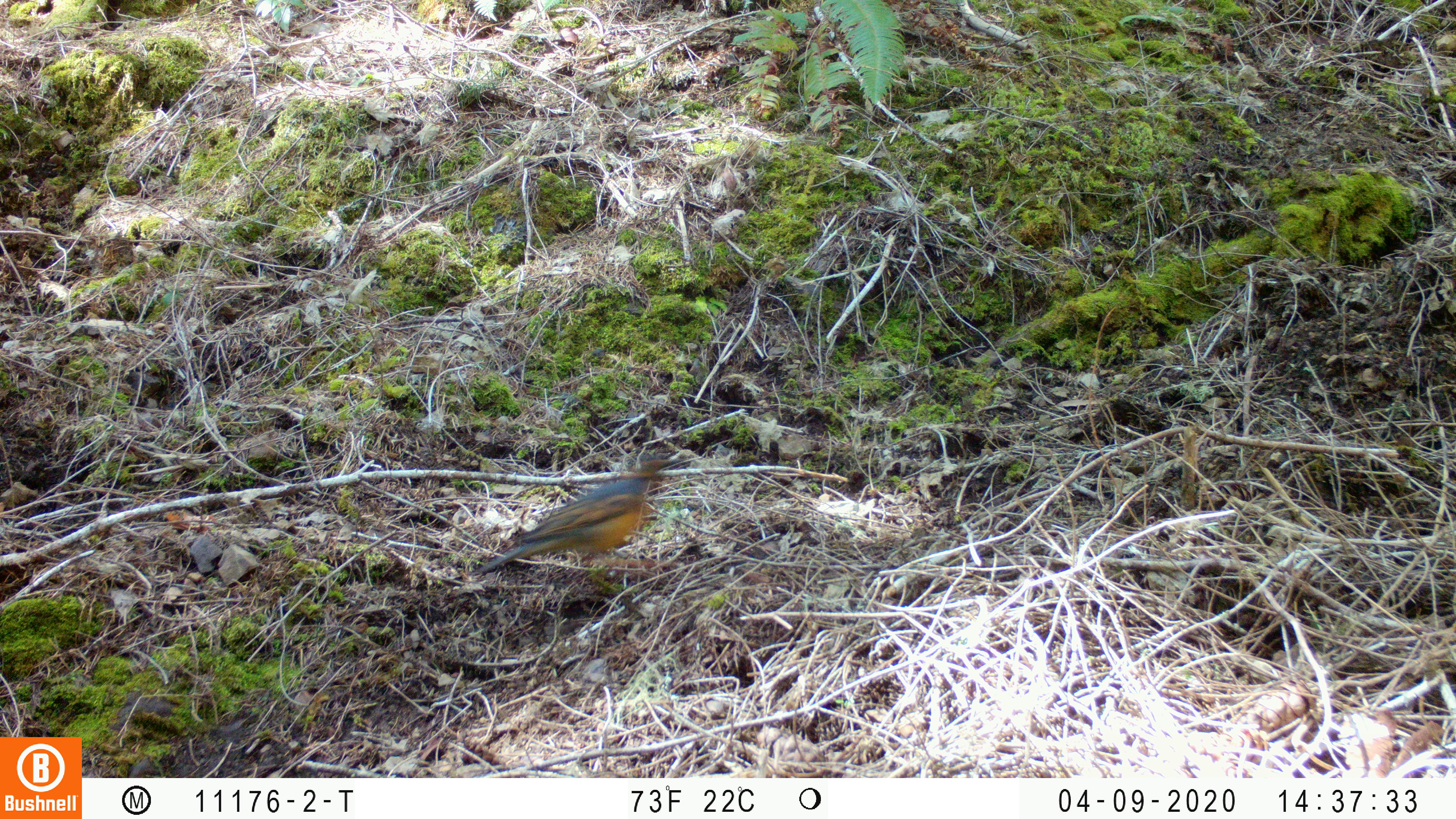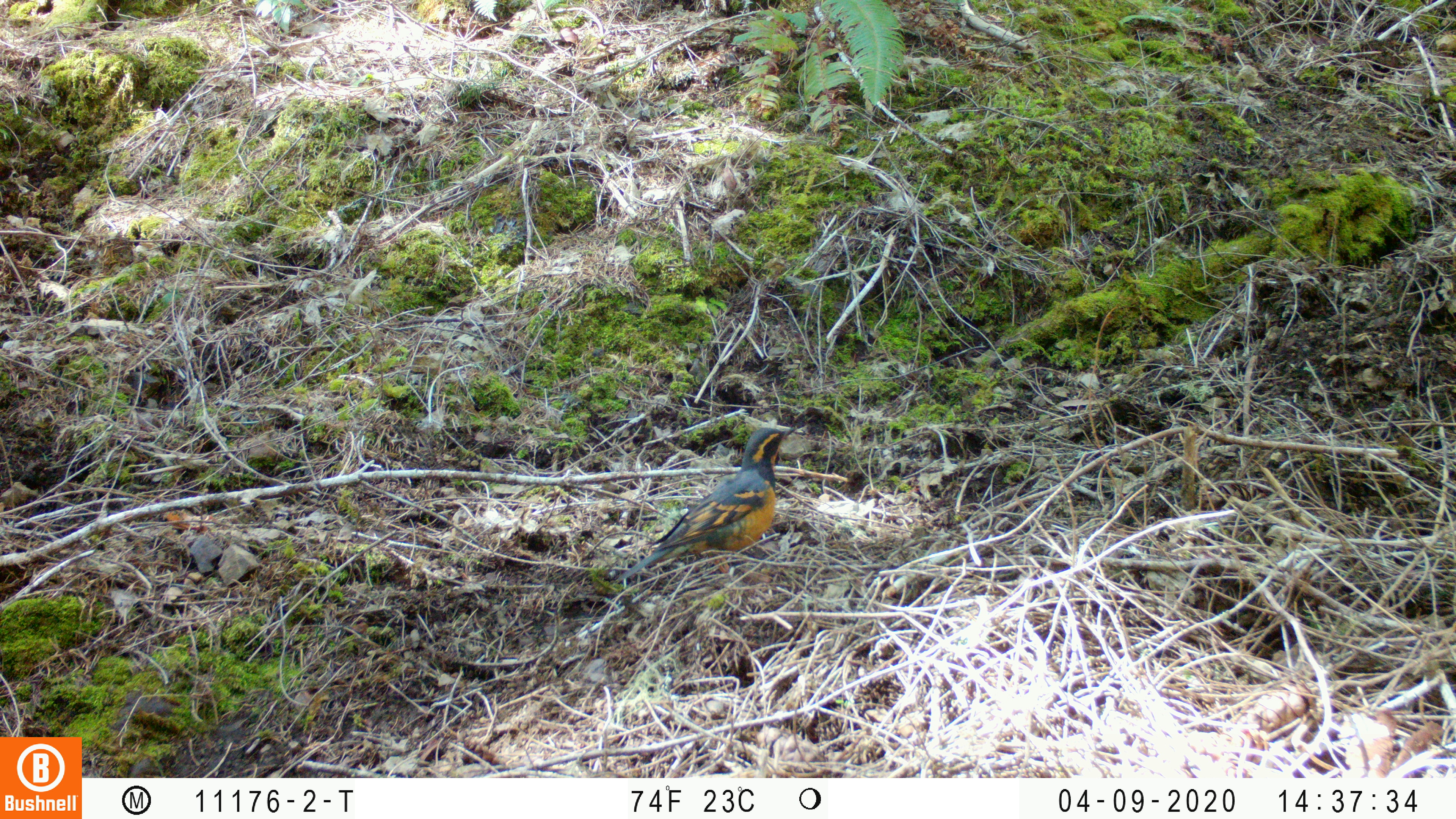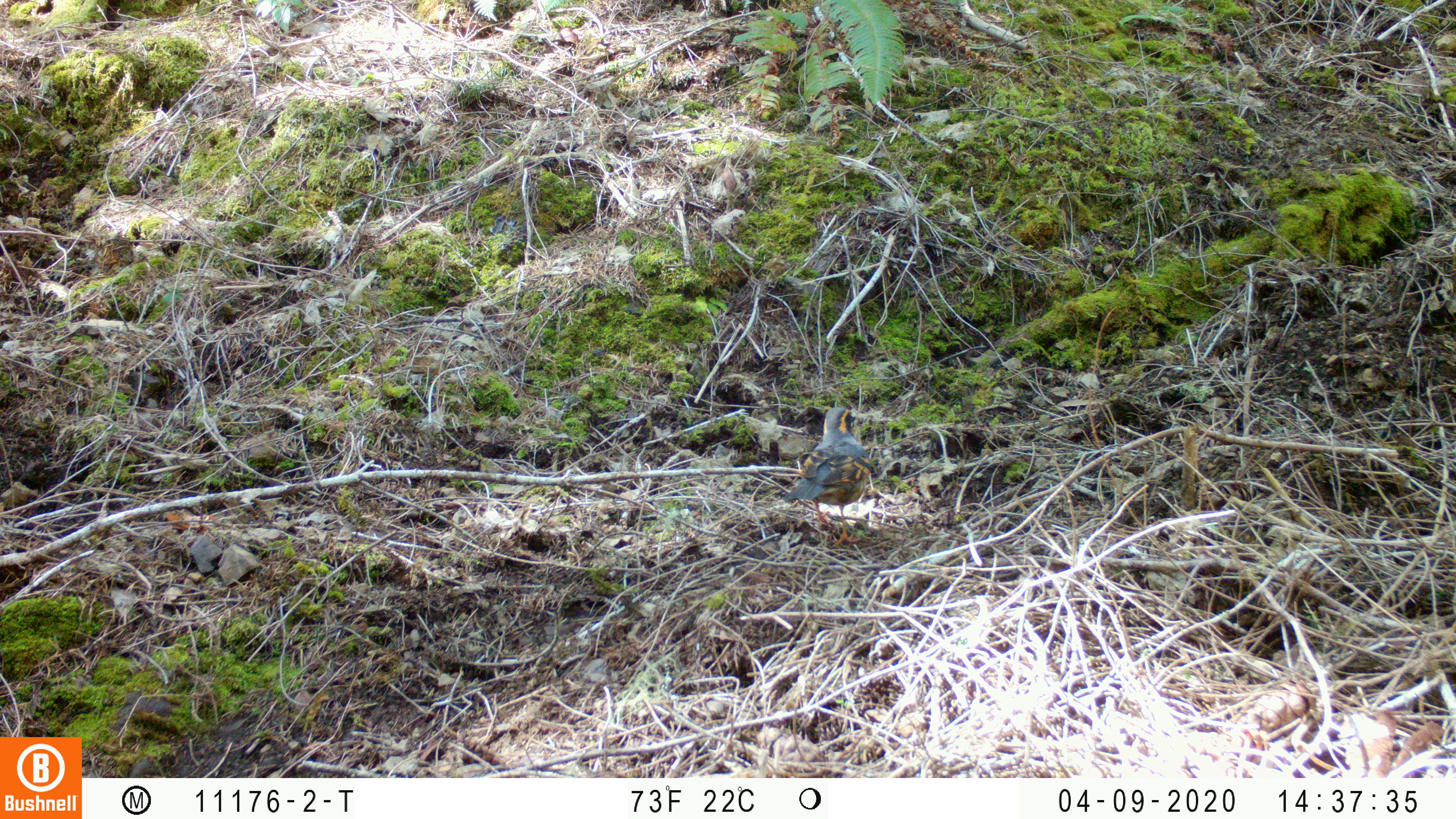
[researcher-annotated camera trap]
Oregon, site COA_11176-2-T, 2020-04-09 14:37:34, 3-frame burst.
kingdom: Animalia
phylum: Chordata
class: Aves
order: Passeriformes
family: Turdidae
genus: Ixoreus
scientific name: Ixoreus naevius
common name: varied thrush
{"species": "varied thrush (Ixoreus naevius)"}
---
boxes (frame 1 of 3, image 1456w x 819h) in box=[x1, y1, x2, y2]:
varied thrush: box=[479, 449, 676, 585]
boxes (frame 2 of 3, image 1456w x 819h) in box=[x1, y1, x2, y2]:
varied thrush: box=[619, 426, 795, 584]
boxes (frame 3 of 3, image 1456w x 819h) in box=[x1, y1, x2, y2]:
varied thrush: box=[780, 409, 865, 532]